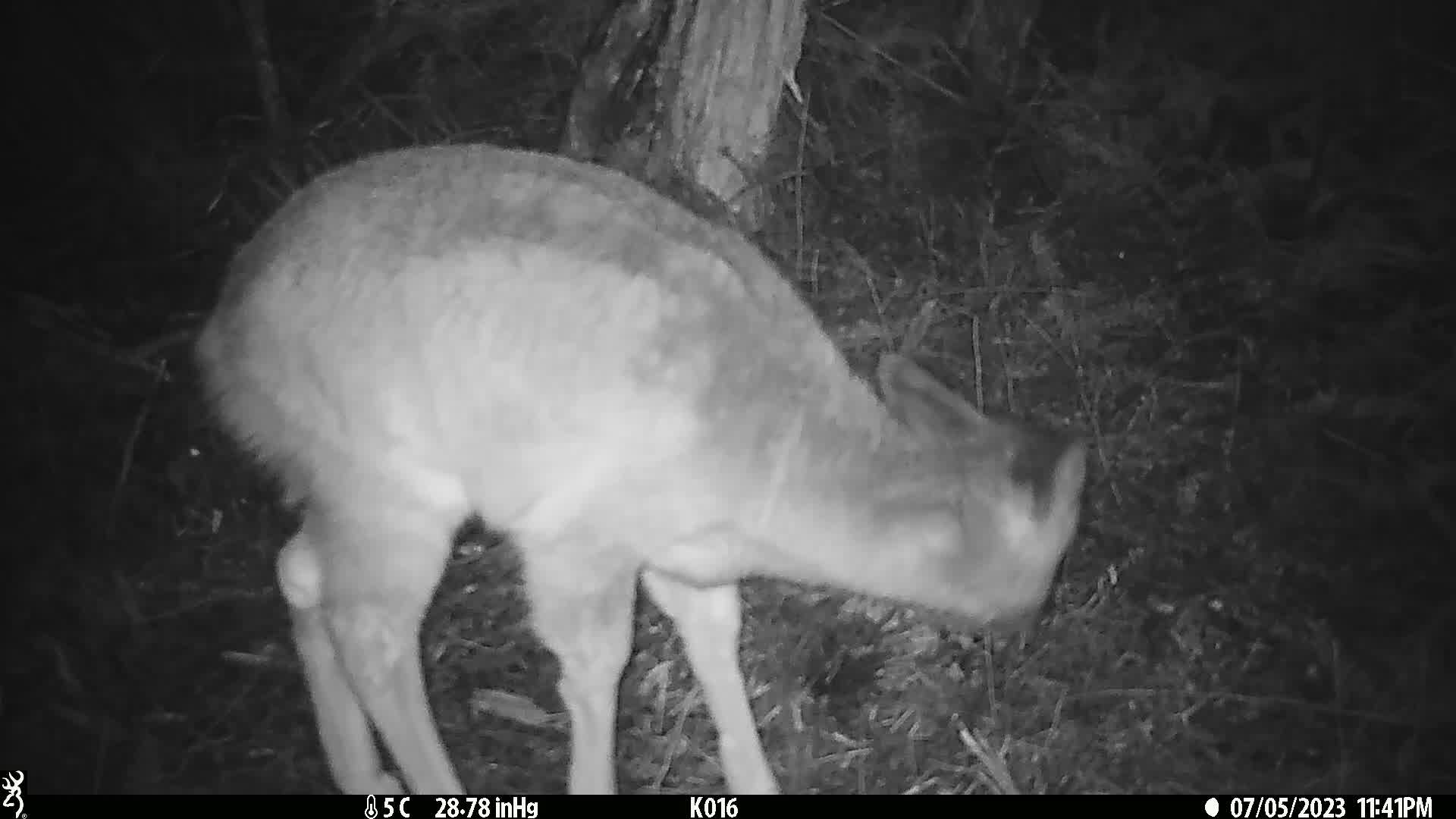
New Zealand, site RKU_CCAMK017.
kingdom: Animalia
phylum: Chordata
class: Mammalia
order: Artiodactyla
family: Cervidae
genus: Odocoileus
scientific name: Odocoileus virginianus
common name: white-tailed deer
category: white tailed deer